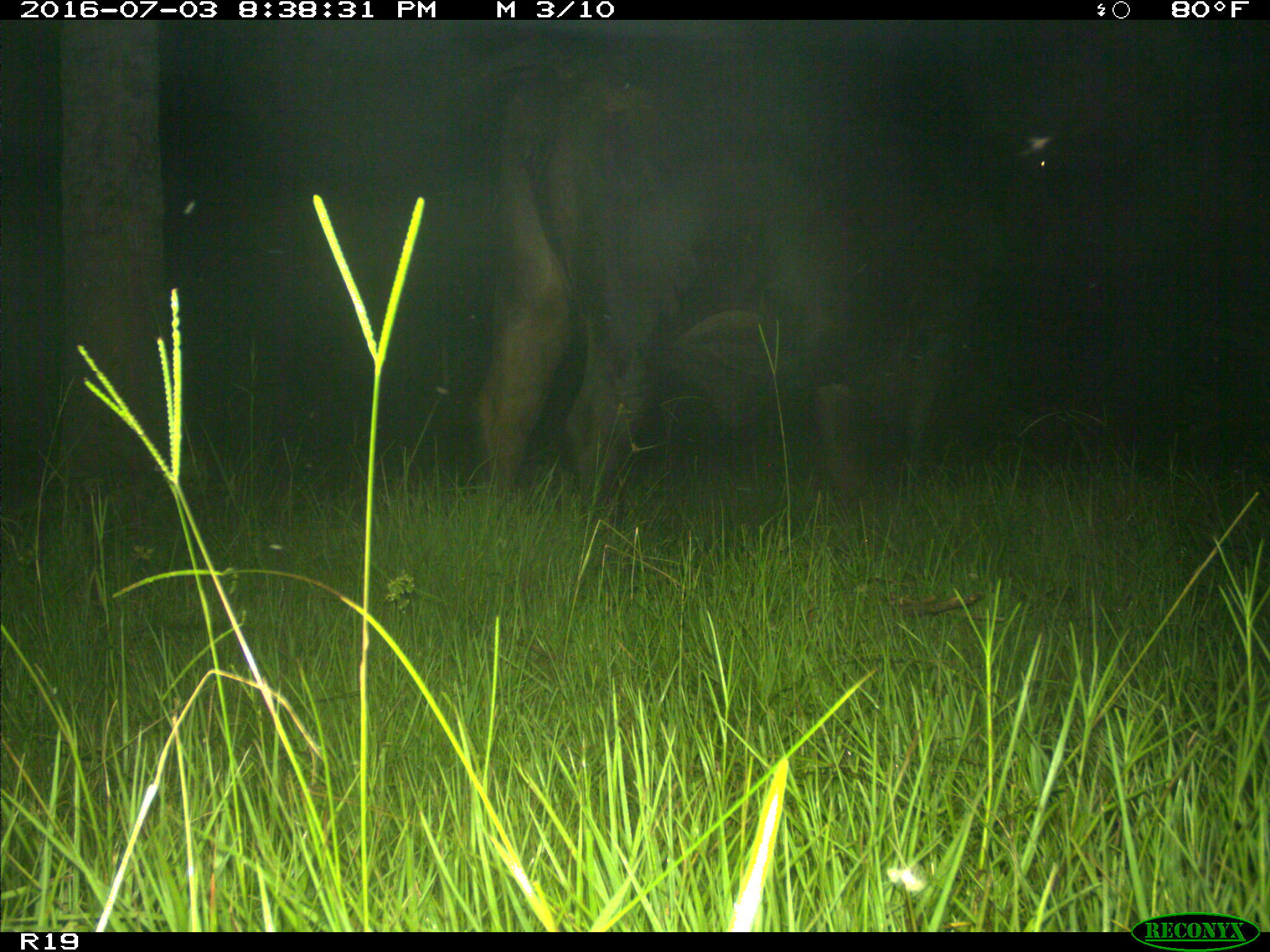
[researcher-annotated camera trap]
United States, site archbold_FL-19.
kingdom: Animalia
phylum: Chordata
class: Mammalia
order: Artiodactyla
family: Bovidae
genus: Bos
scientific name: Bos taurus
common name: domestic cow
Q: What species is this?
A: Bos taurus (domestic cow).